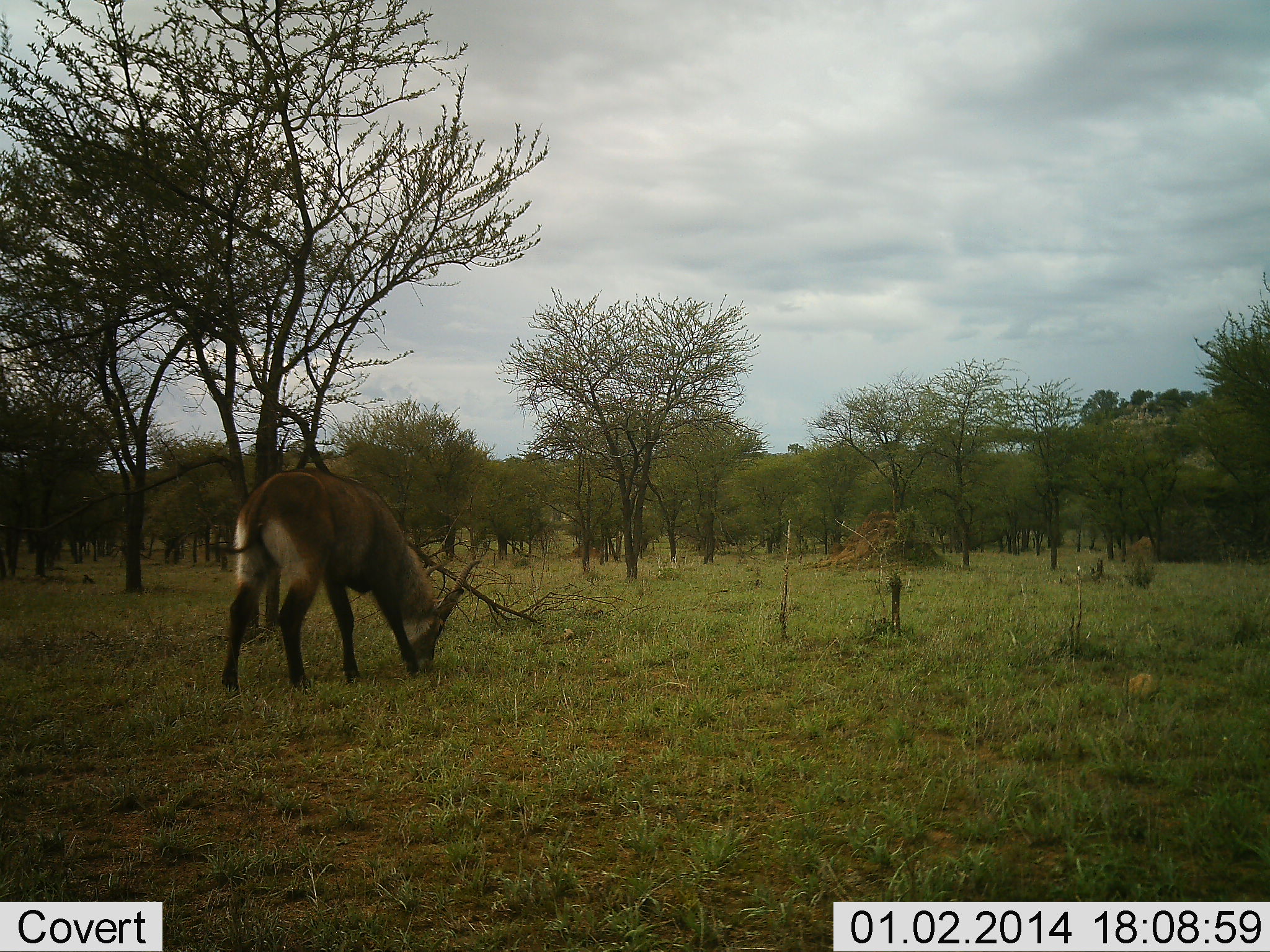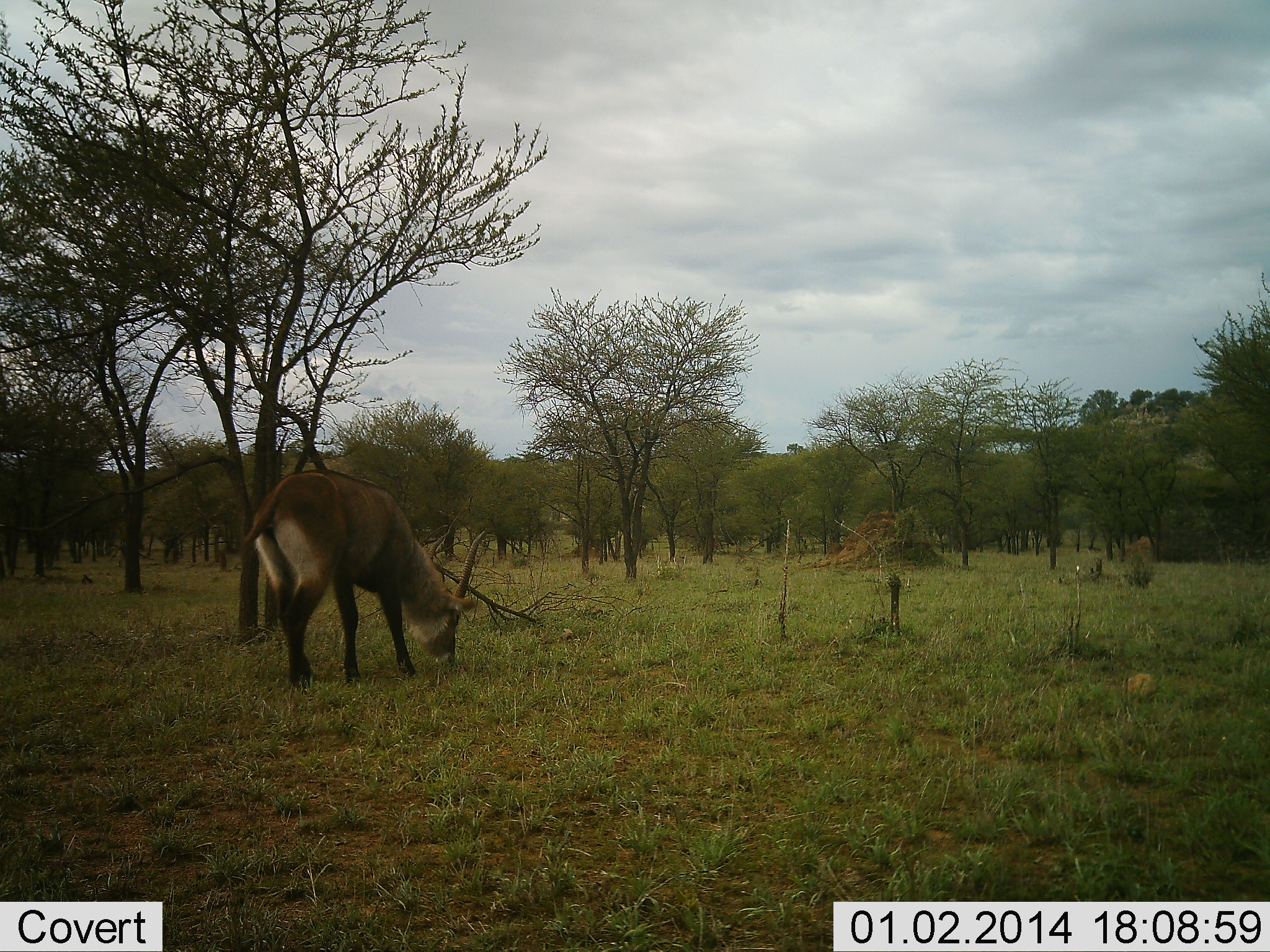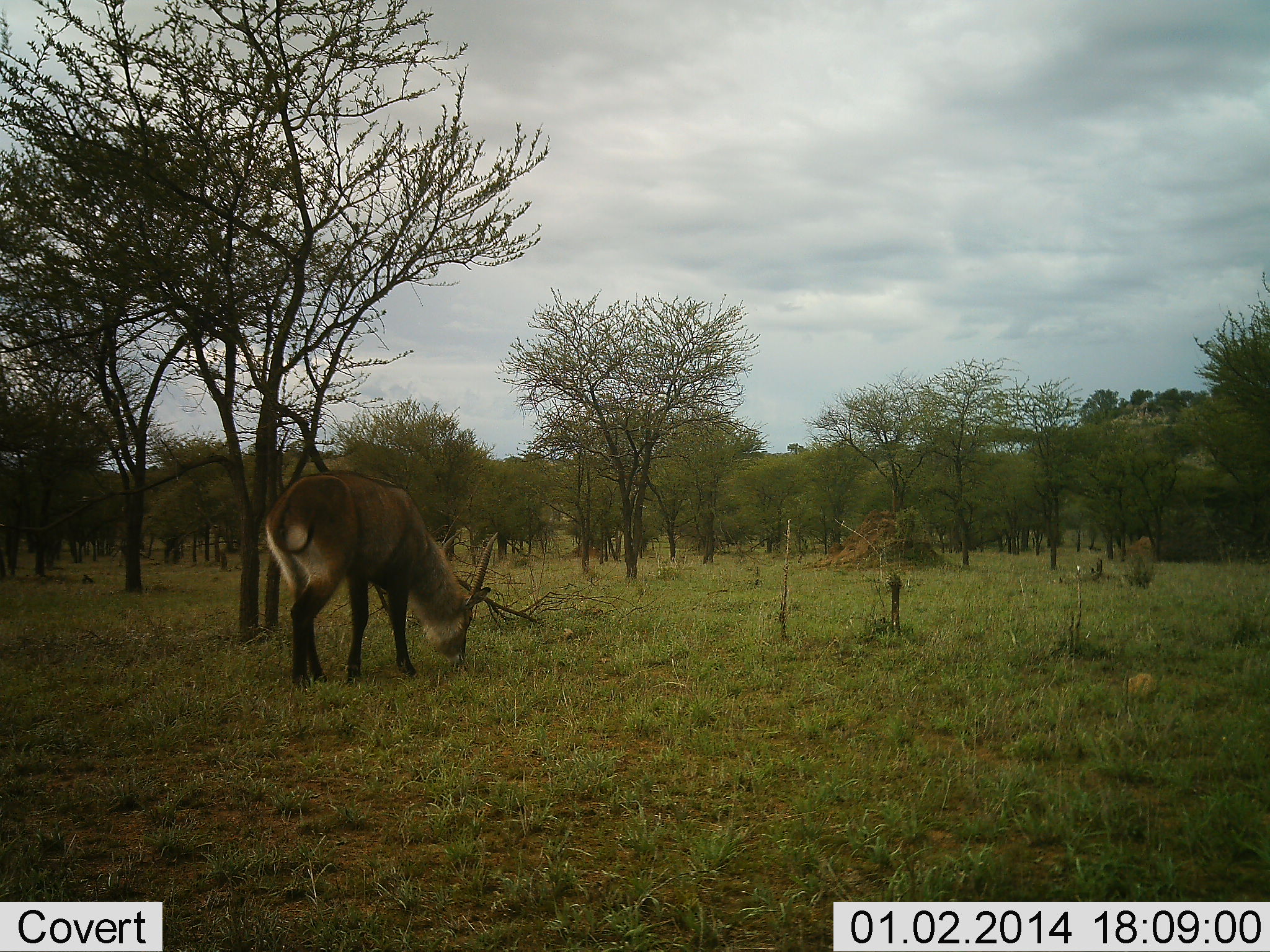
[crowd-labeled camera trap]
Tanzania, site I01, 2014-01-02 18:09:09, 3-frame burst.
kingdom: Animalia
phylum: Chordata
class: Mammalia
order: Artiodactyla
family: Bovidae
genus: Kobus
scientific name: Kobus ellipsiprymnus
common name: waterbuck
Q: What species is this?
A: Waterbuck (Kobus ellipsiprymnus).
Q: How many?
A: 1.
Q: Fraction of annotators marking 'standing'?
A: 10%.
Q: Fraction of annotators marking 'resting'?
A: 0%.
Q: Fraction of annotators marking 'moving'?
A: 0%.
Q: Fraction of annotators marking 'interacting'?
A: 0%.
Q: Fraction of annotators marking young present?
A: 0%.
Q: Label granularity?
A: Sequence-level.